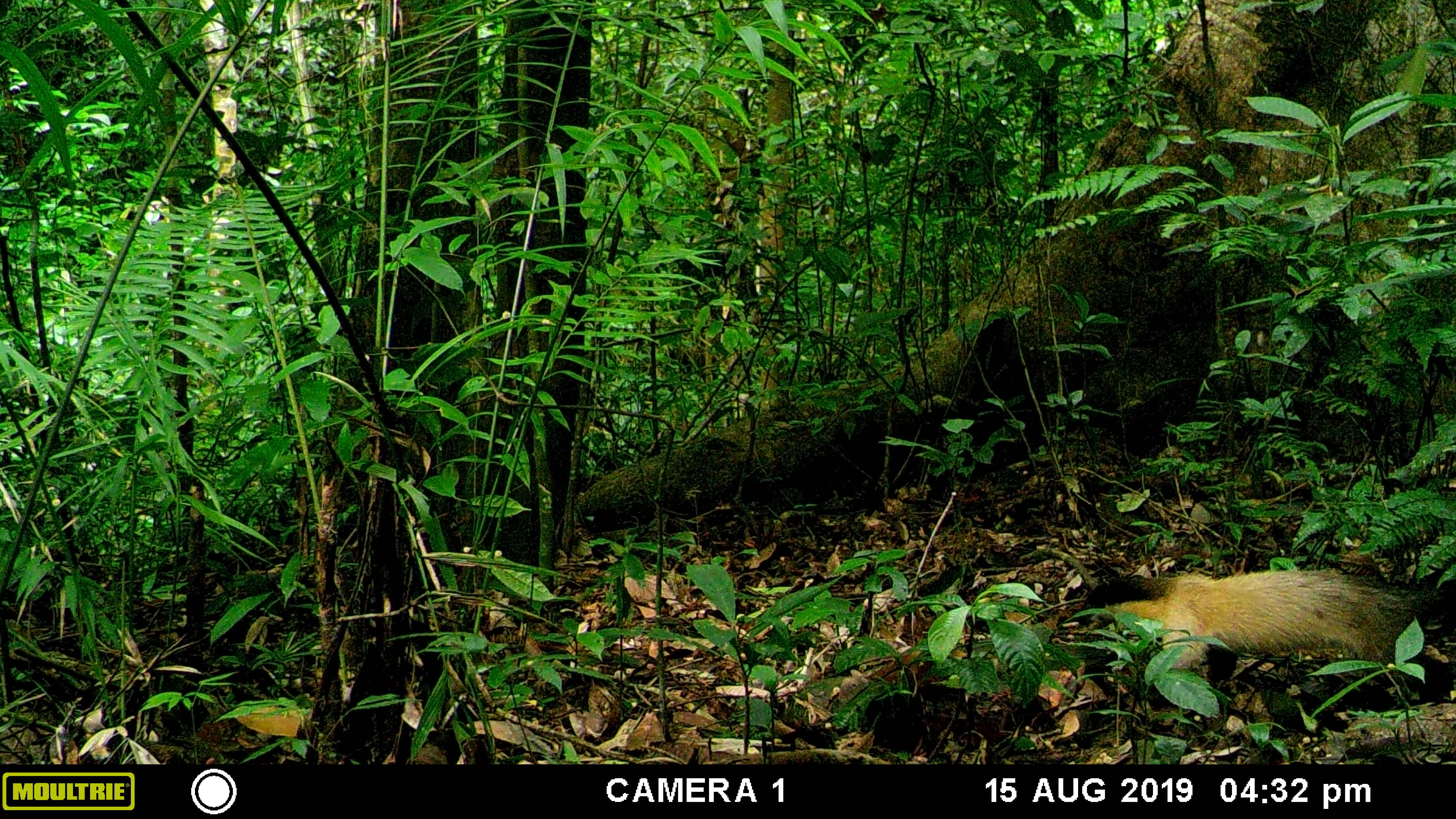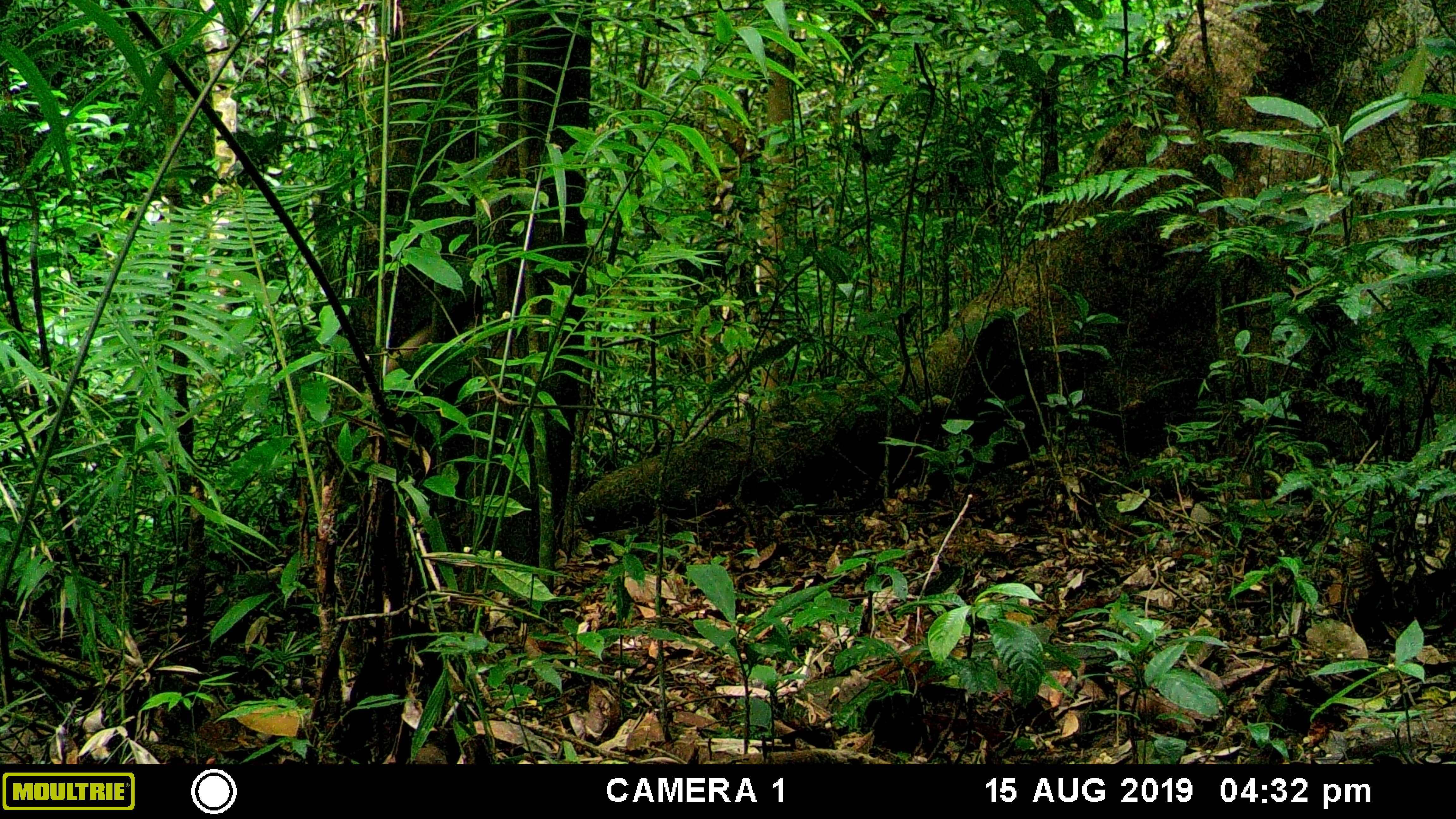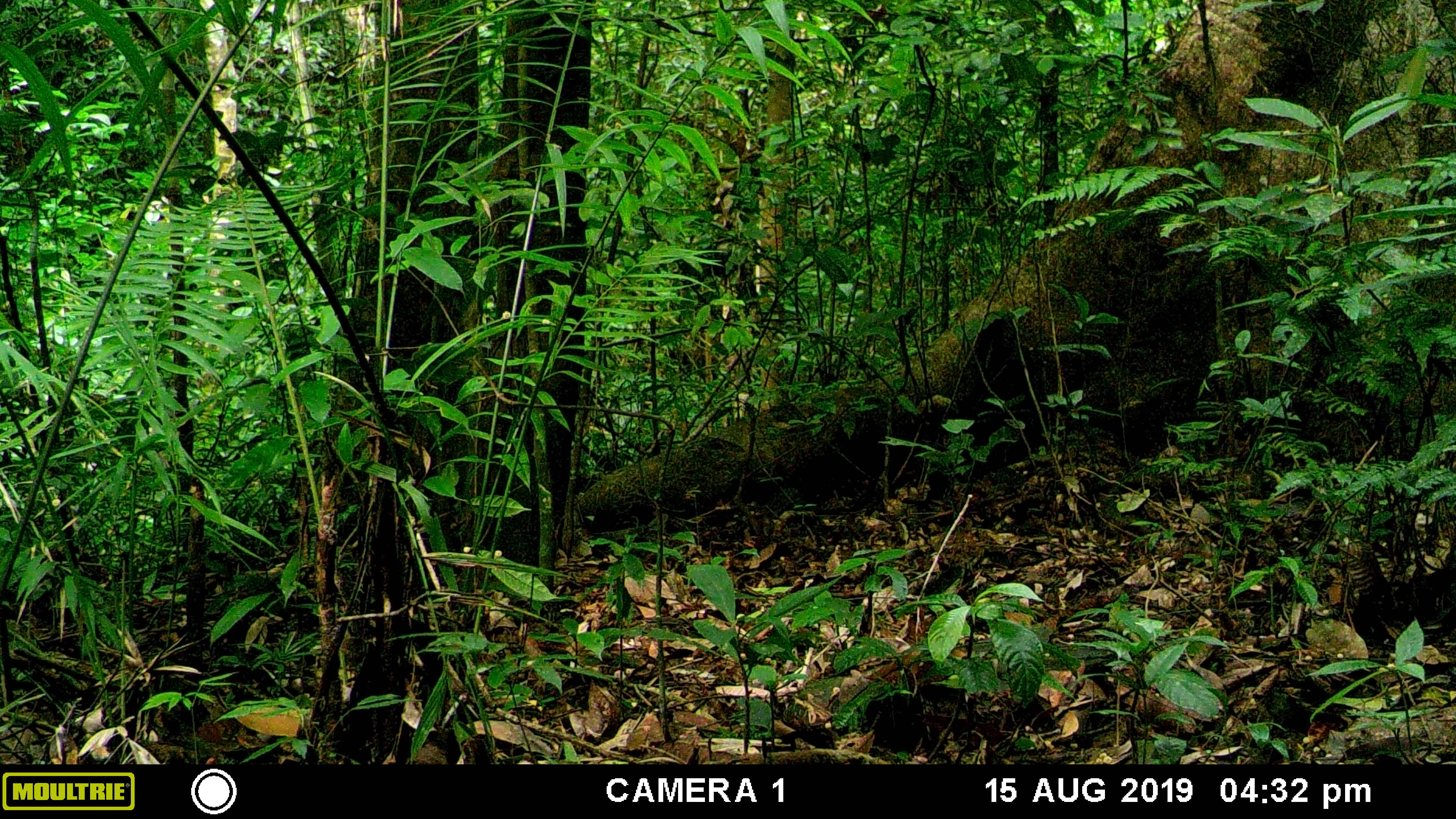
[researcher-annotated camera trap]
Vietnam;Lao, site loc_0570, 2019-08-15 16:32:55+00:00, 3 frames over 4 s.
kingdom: Animalia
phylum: Chordata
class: Mammalia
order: Carnivora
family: Mustelidae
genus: Martes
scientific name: Martes flavigula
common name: yellow-throated marten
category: yellow throated marten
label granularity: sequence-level